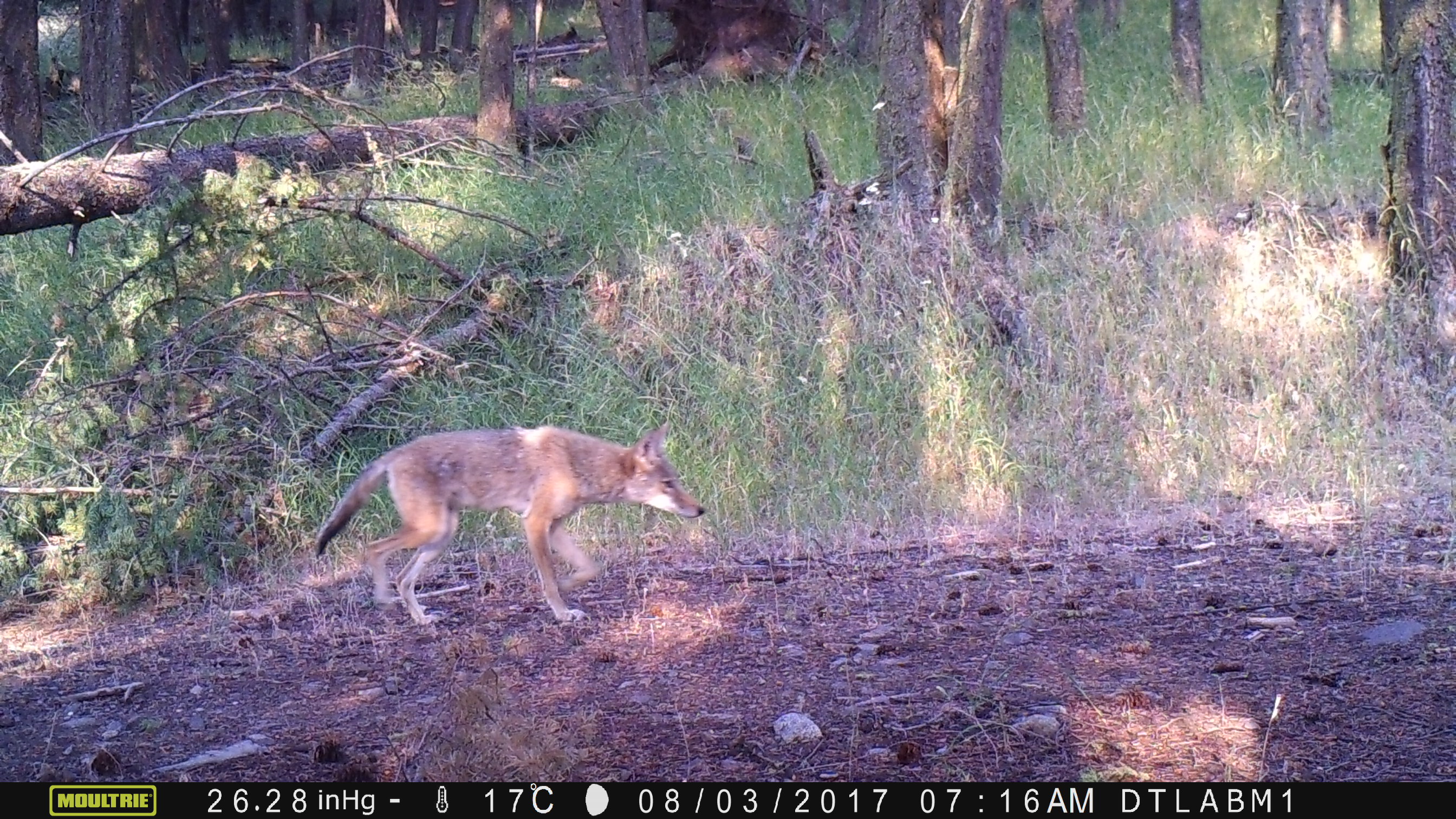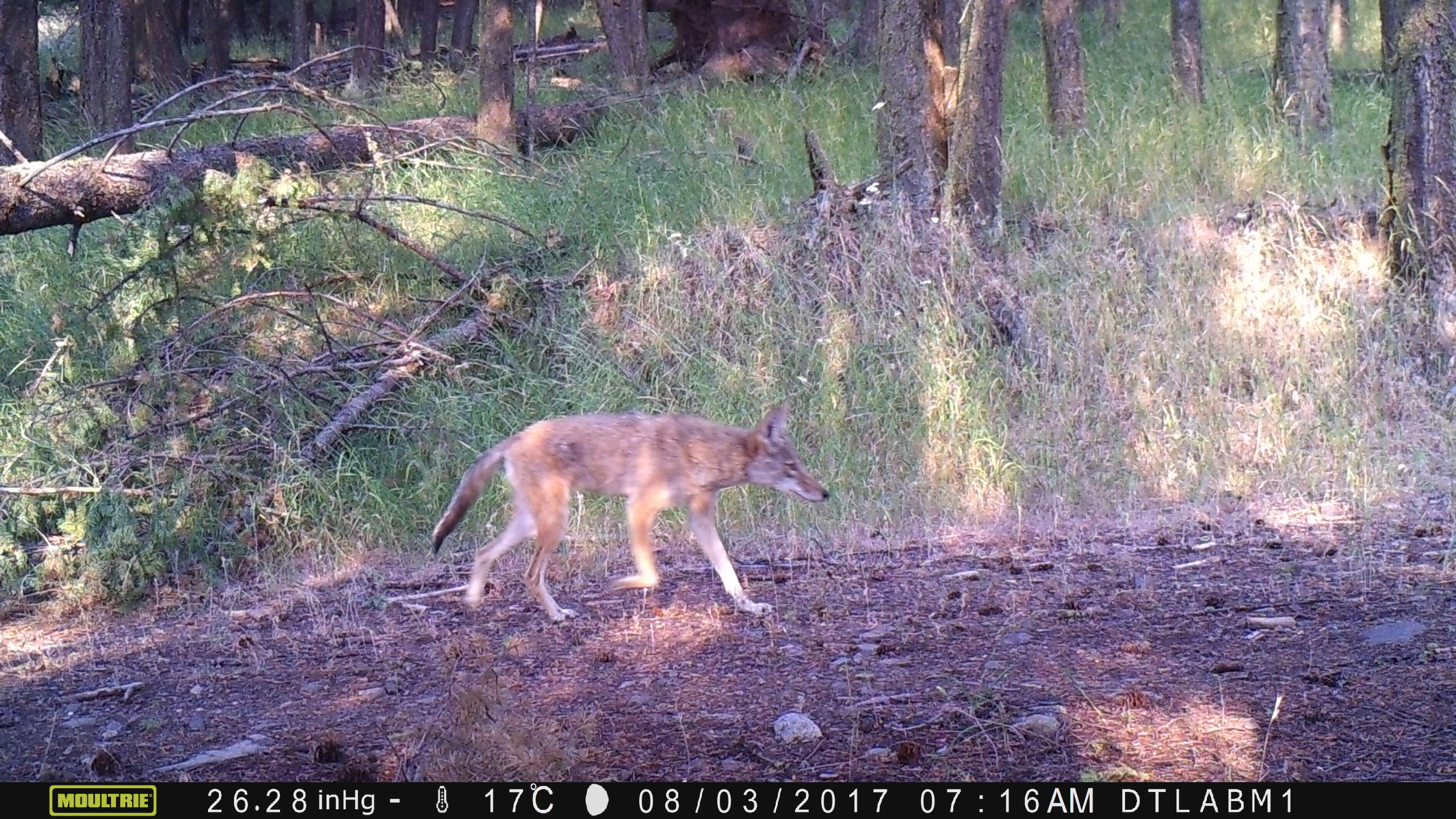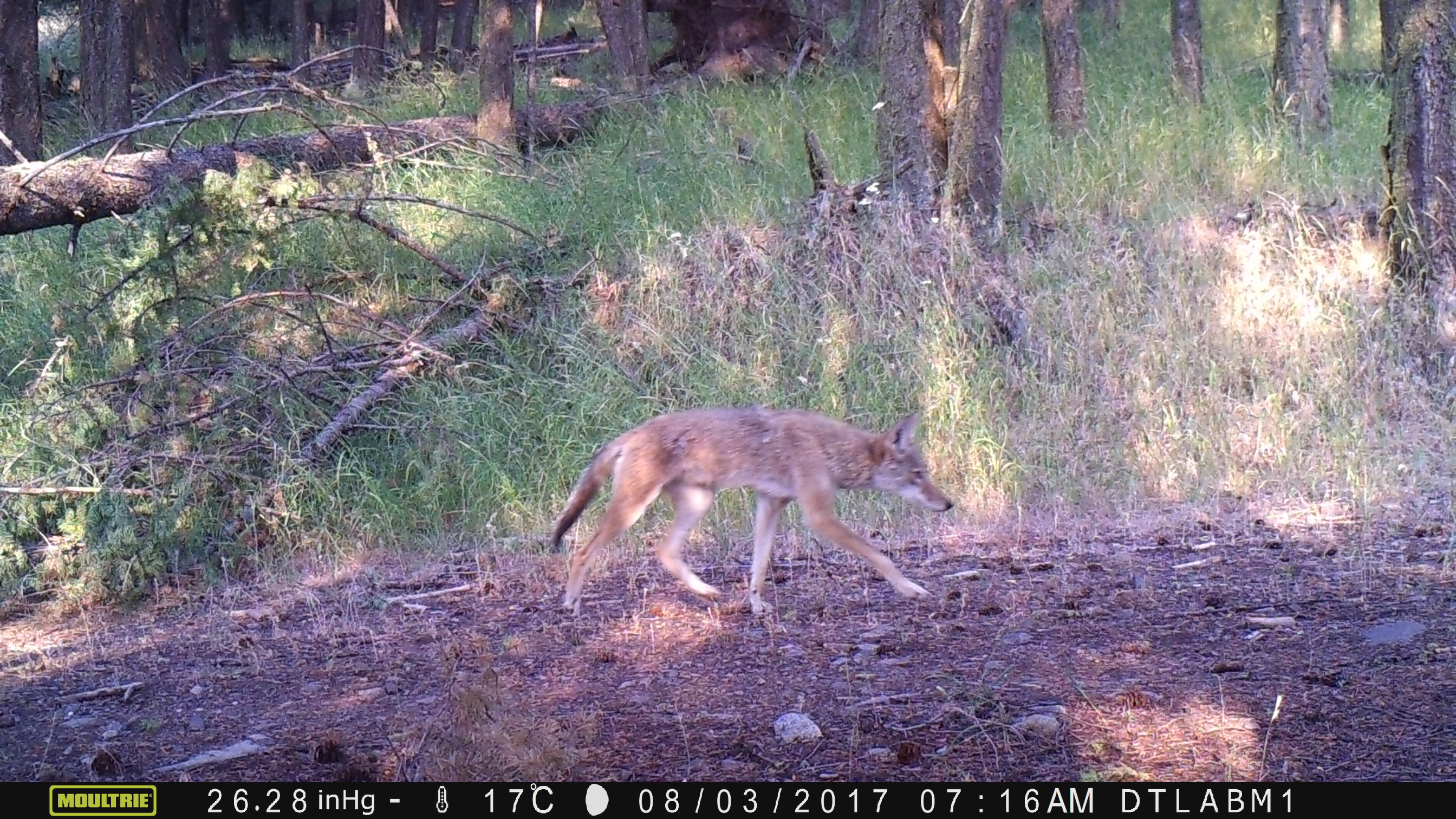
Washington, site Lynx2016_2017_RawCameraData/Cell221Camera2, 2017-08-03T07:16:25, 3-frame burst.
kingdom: Animalia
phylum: Chordata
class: Mammalia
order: Carnivora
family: Canidae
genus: Canis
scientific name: Canis latrans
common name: coyote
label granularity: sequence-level